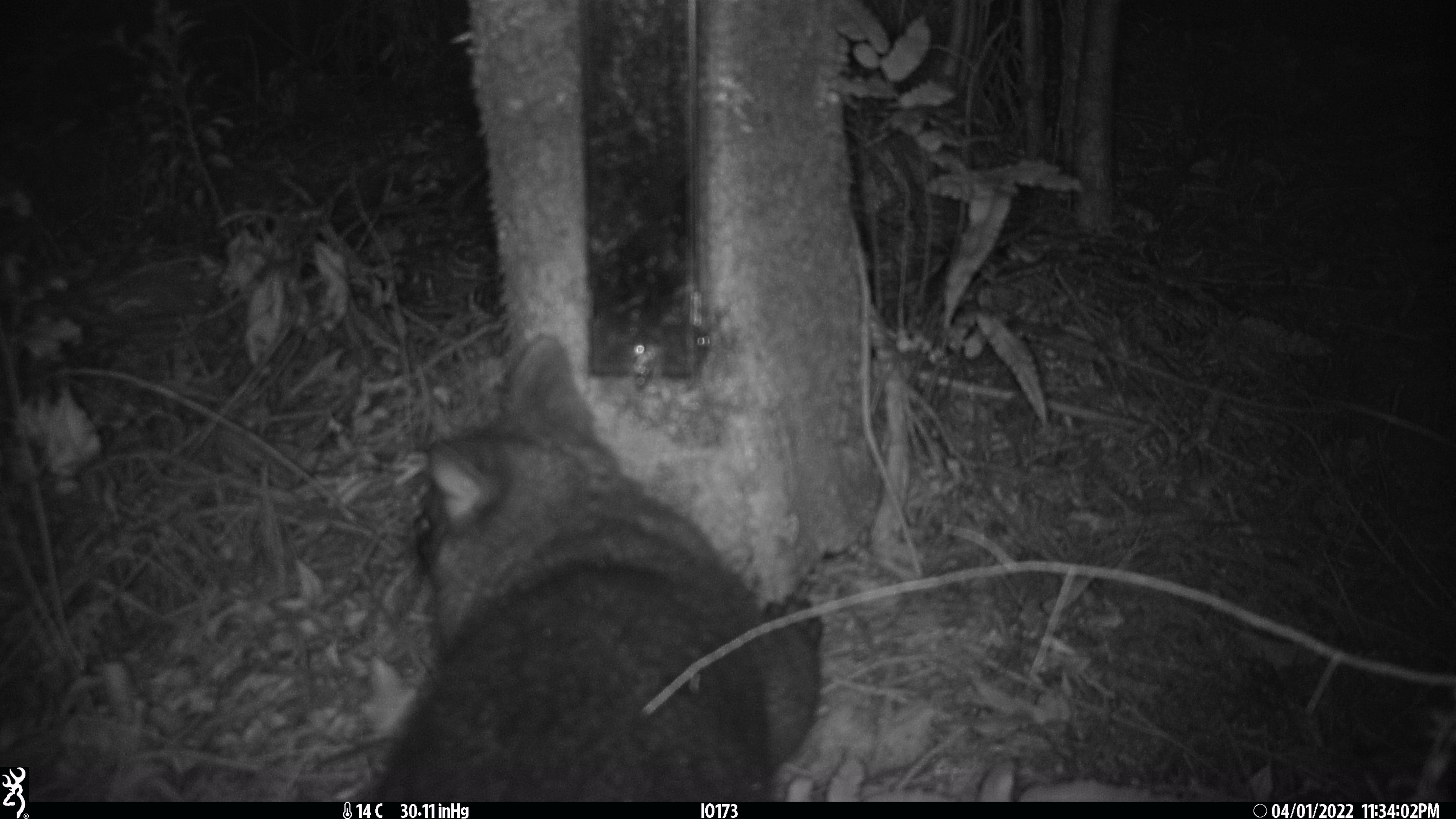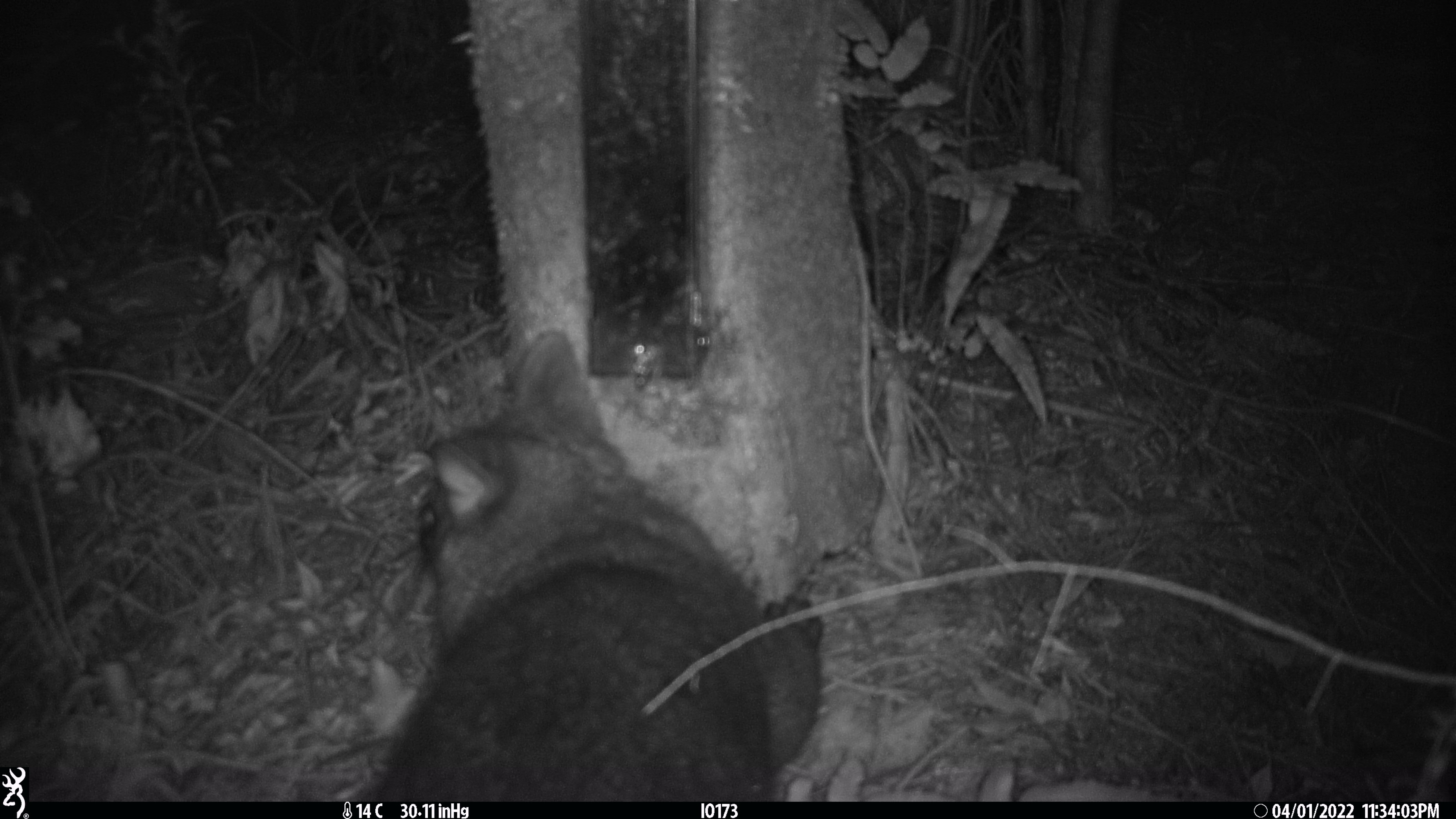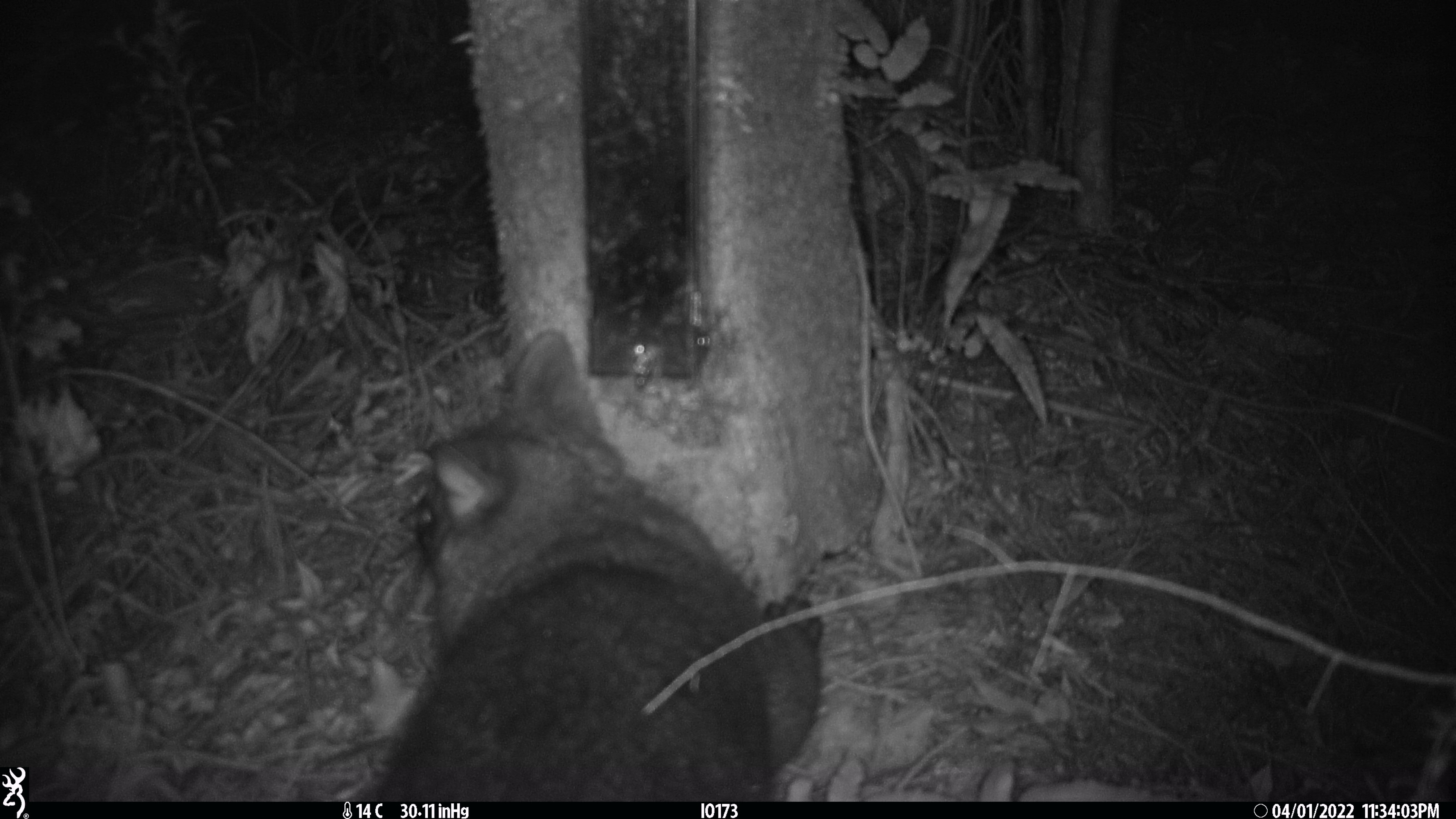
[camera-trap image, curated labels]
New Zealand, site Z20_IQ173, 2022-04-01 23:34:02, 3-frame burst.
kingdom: Animalia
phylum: Chordata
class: Mammalia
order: Diprotodontia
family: Phalangeridae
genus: Trichosurus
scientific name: Trichosurus vulpecula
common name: common brushtail possum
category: possum